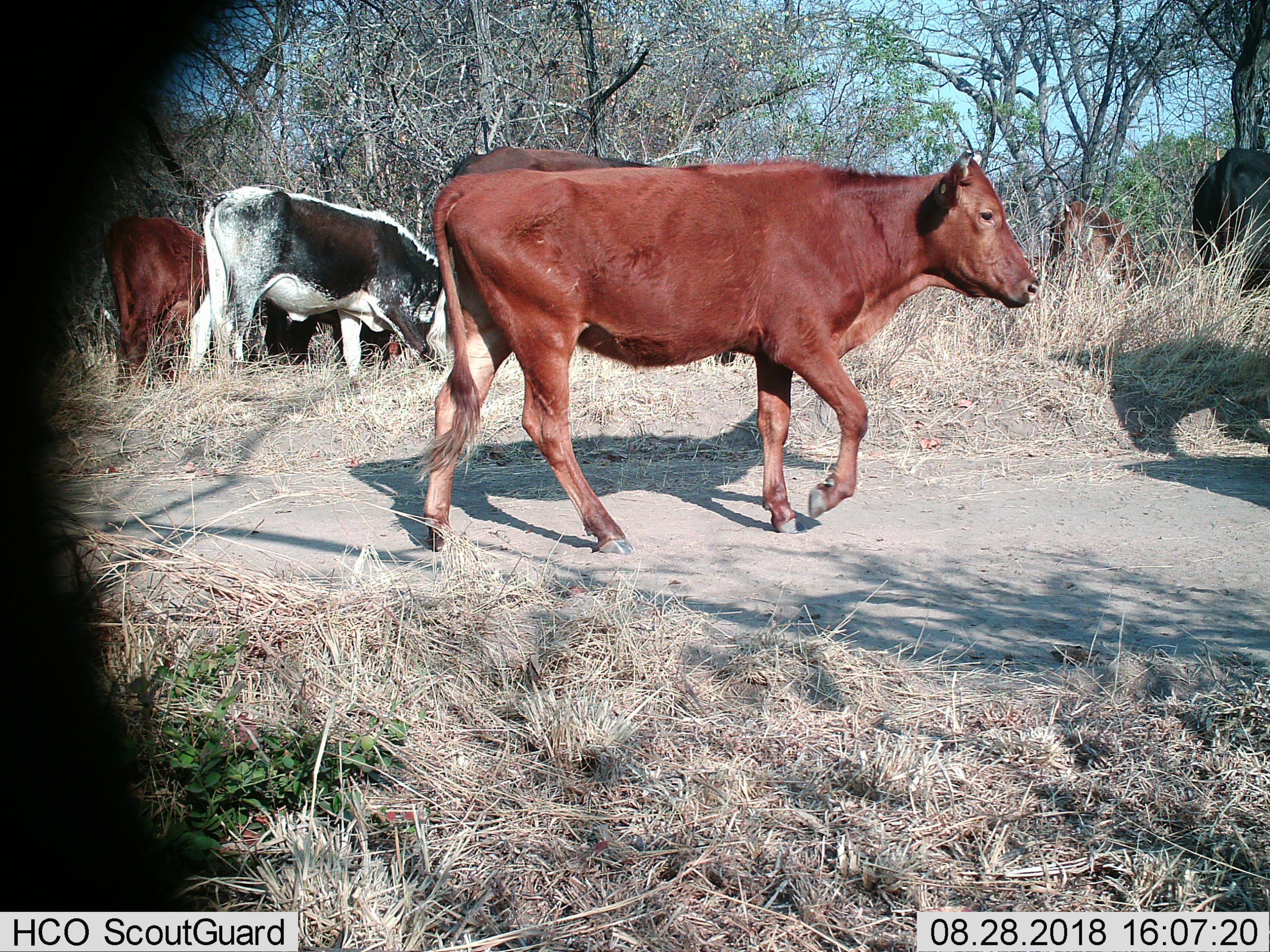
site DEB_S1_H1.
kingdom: Animalia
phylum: Chordata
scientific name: Vertebrata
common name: domestic animal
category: domesticanimal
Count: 5.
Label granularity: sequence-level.